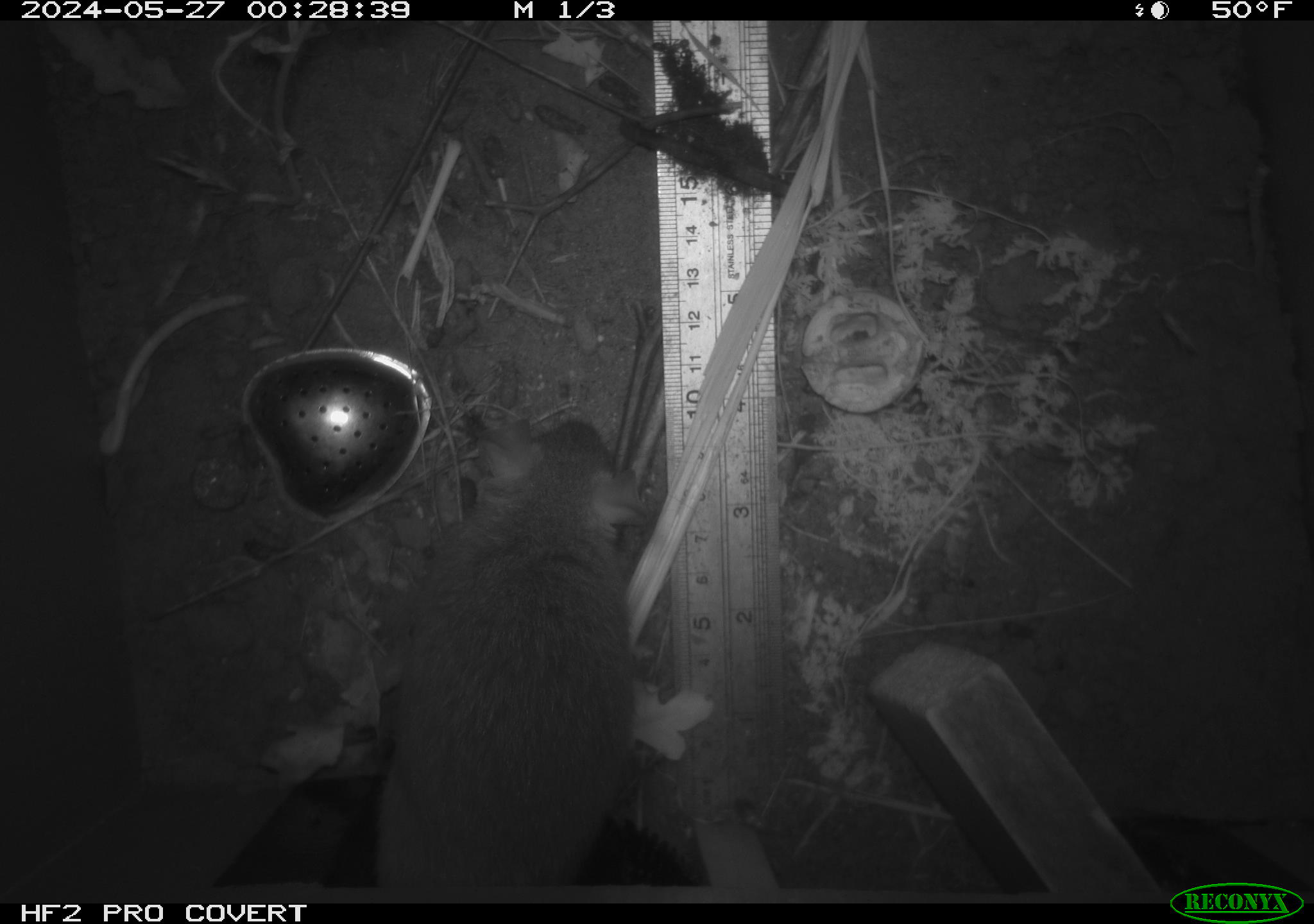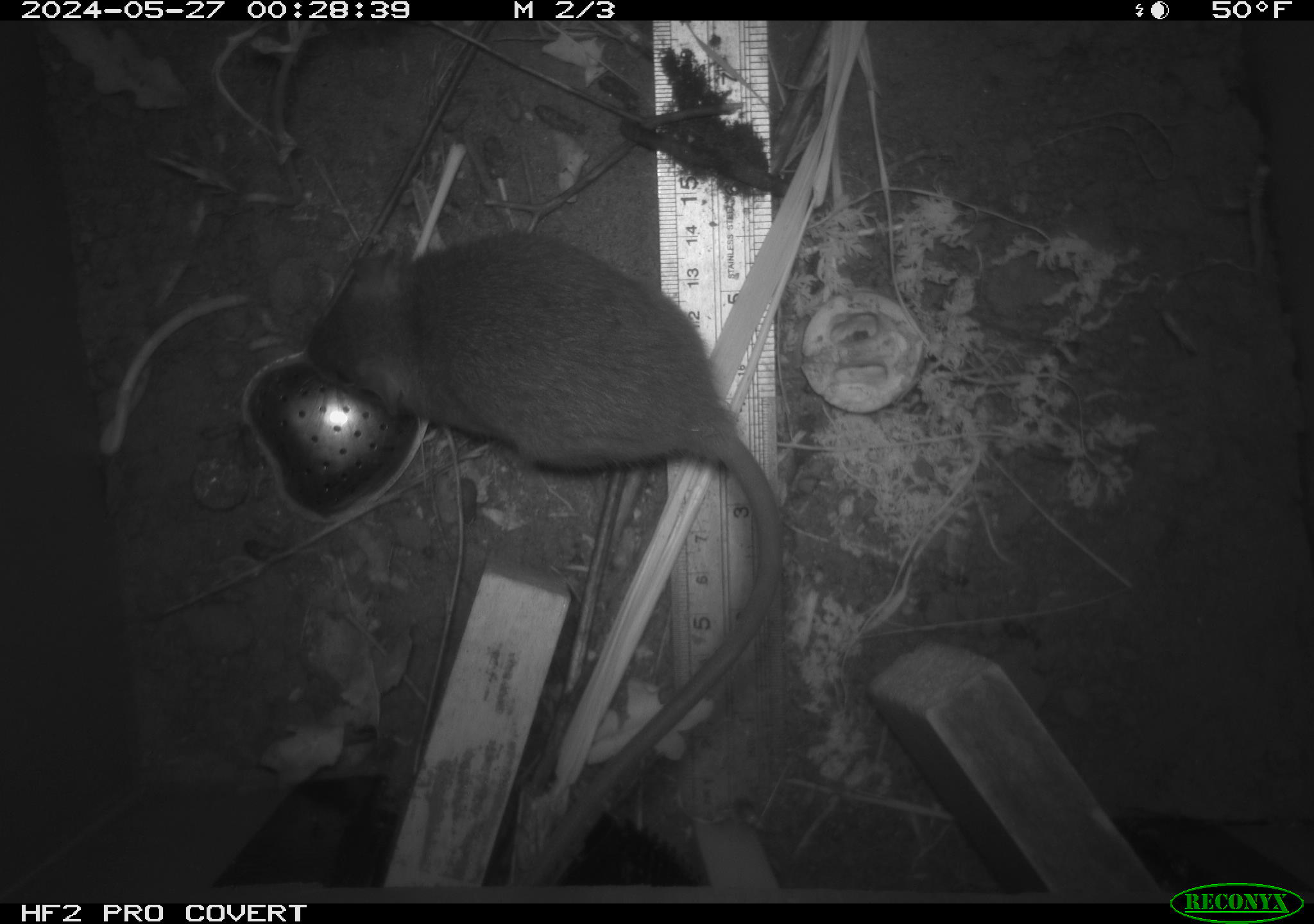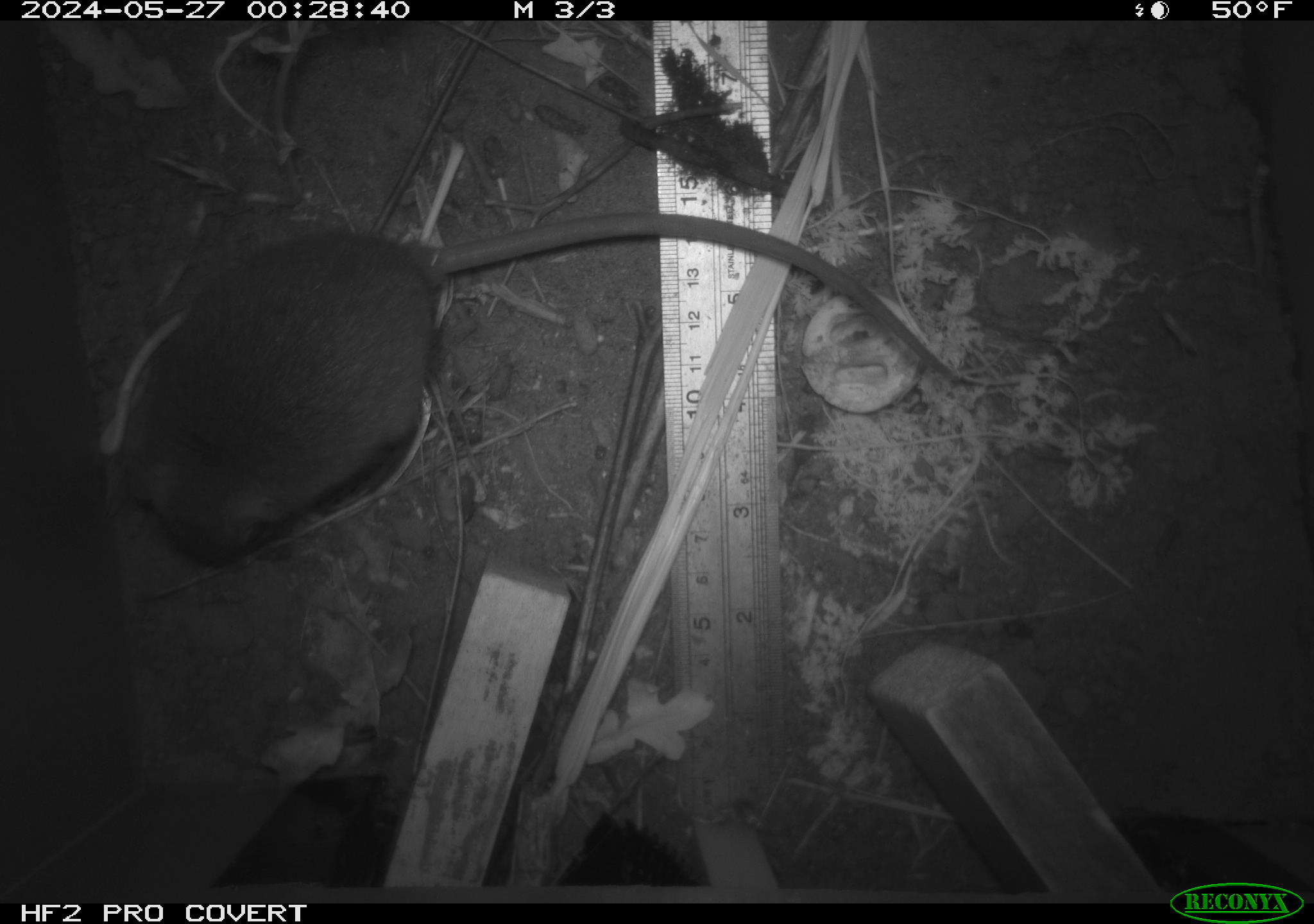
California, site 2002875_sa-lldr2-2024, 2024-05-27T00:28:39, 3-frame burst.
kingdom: Animalia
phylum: Chordata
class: Mammalia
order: Rodentia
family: Muridae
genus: Rattus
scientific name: Rattus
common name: rat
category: rattus species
Rattus species (rat) (Rattus).